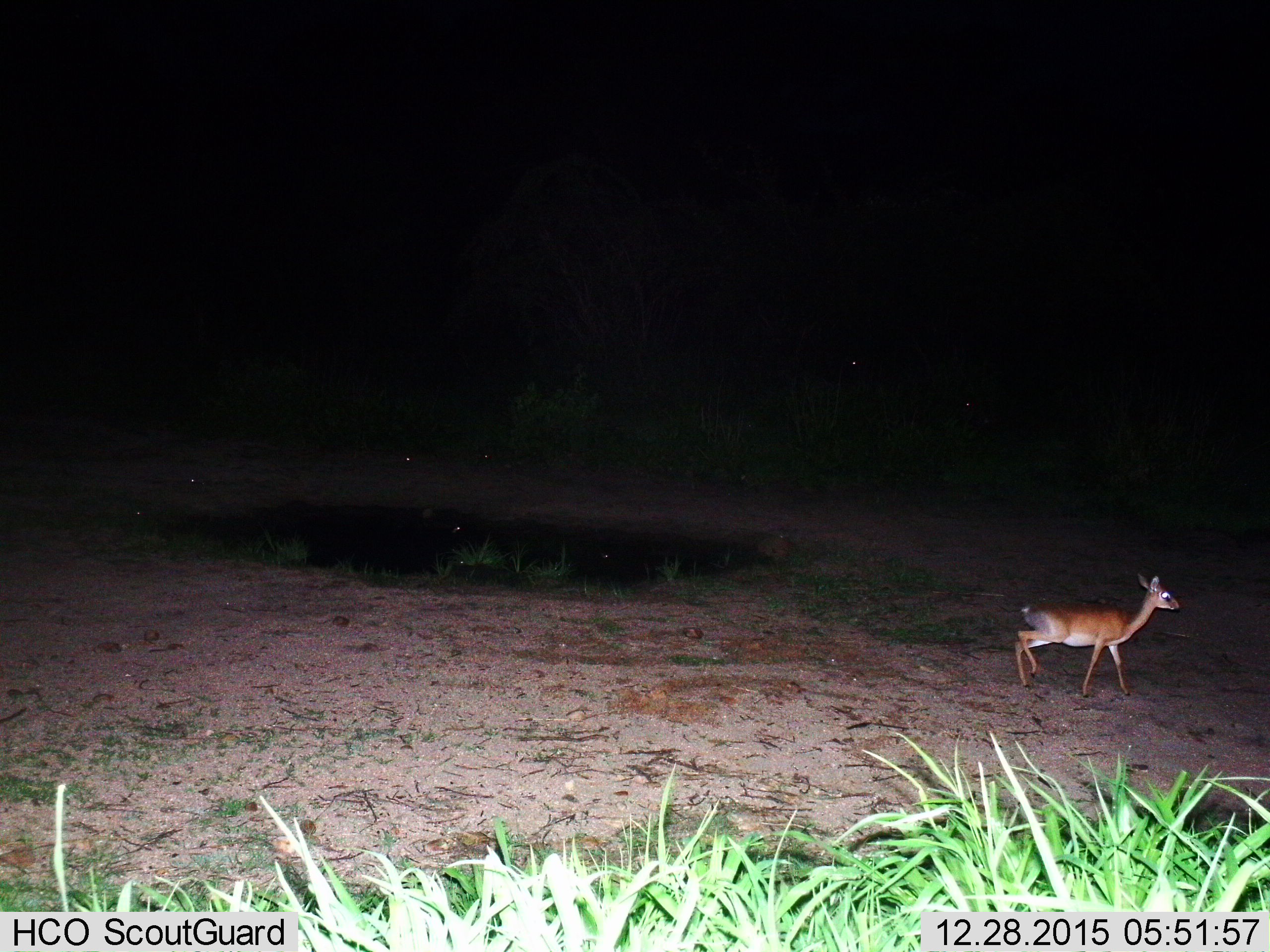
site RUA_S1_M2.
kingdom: Animalia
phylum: Chordata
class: Mammalia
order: Artiodactyla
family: Bovidae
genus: Madoqua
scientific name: Madoqua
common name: dik-dik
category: dikdik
Dikdik (dik-dik) (Madoqua), count 1. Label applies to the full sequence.